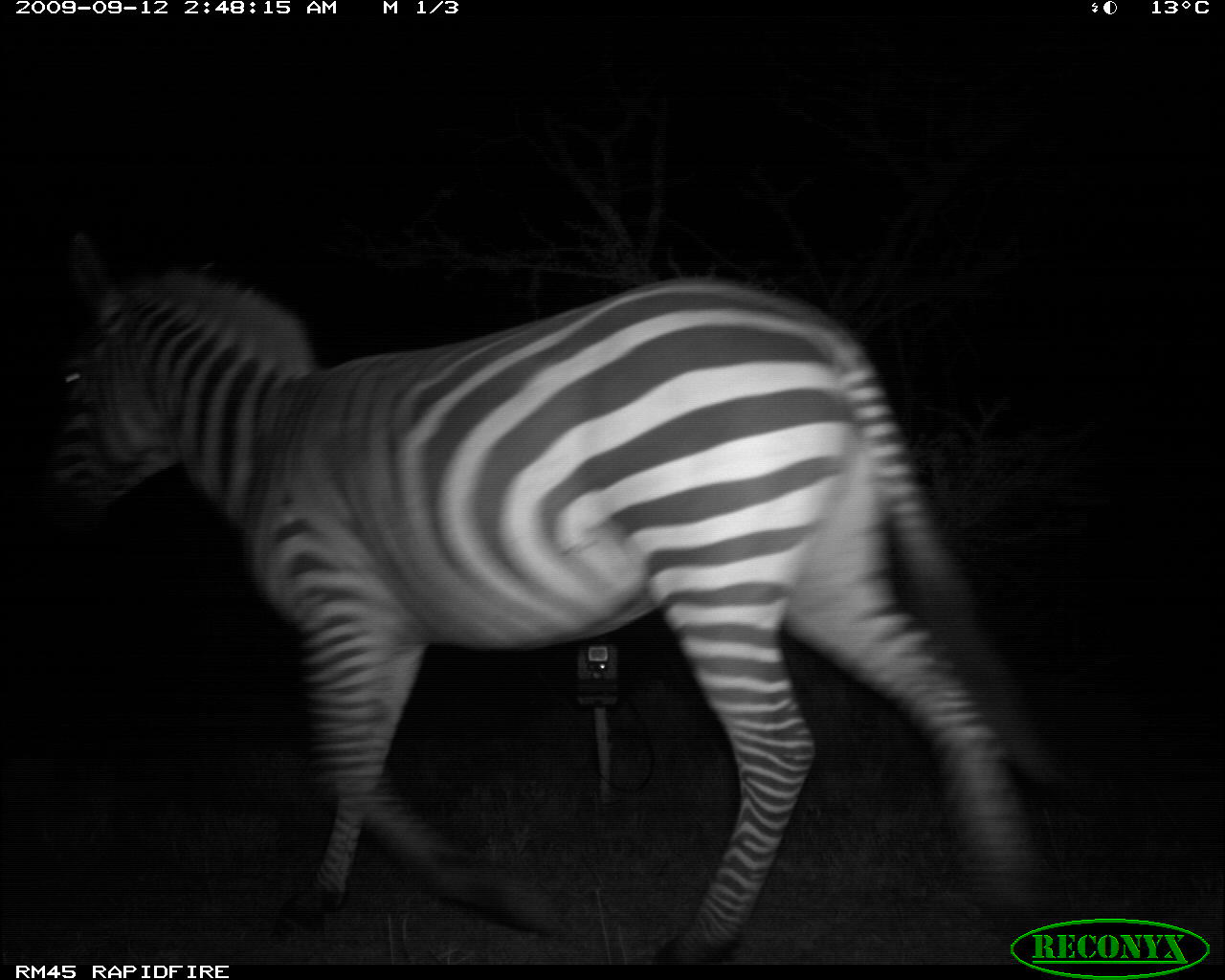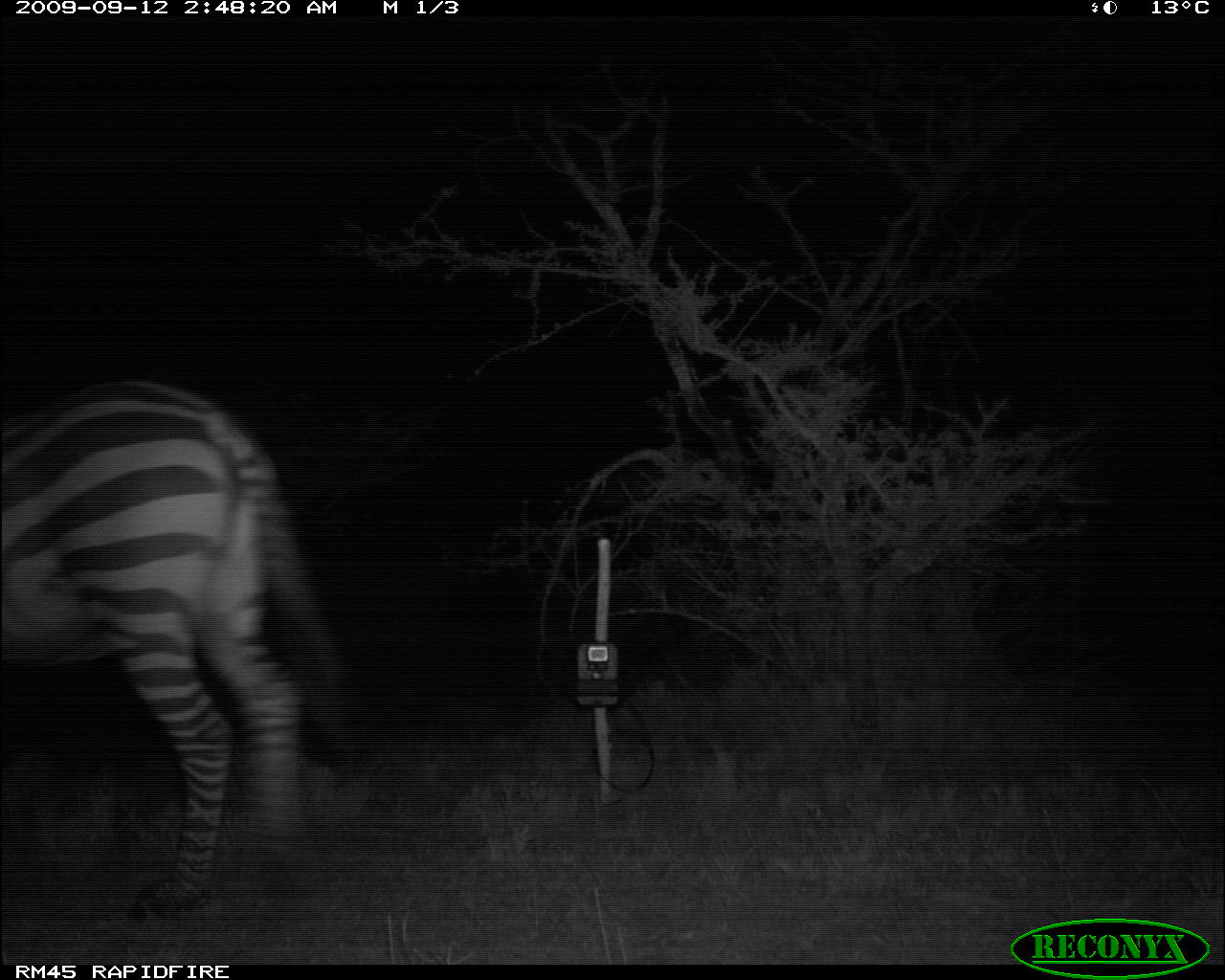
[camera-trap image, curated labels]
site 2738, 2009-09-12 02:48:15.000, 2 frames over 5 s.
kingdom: Animalia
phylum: Chordata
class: Mammalia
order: Perissodactyla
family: Equidae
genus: Equus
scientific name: Equus quagga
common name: plains zebra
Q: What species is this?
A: Equus quagga (plains zebra).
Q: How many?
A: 1.